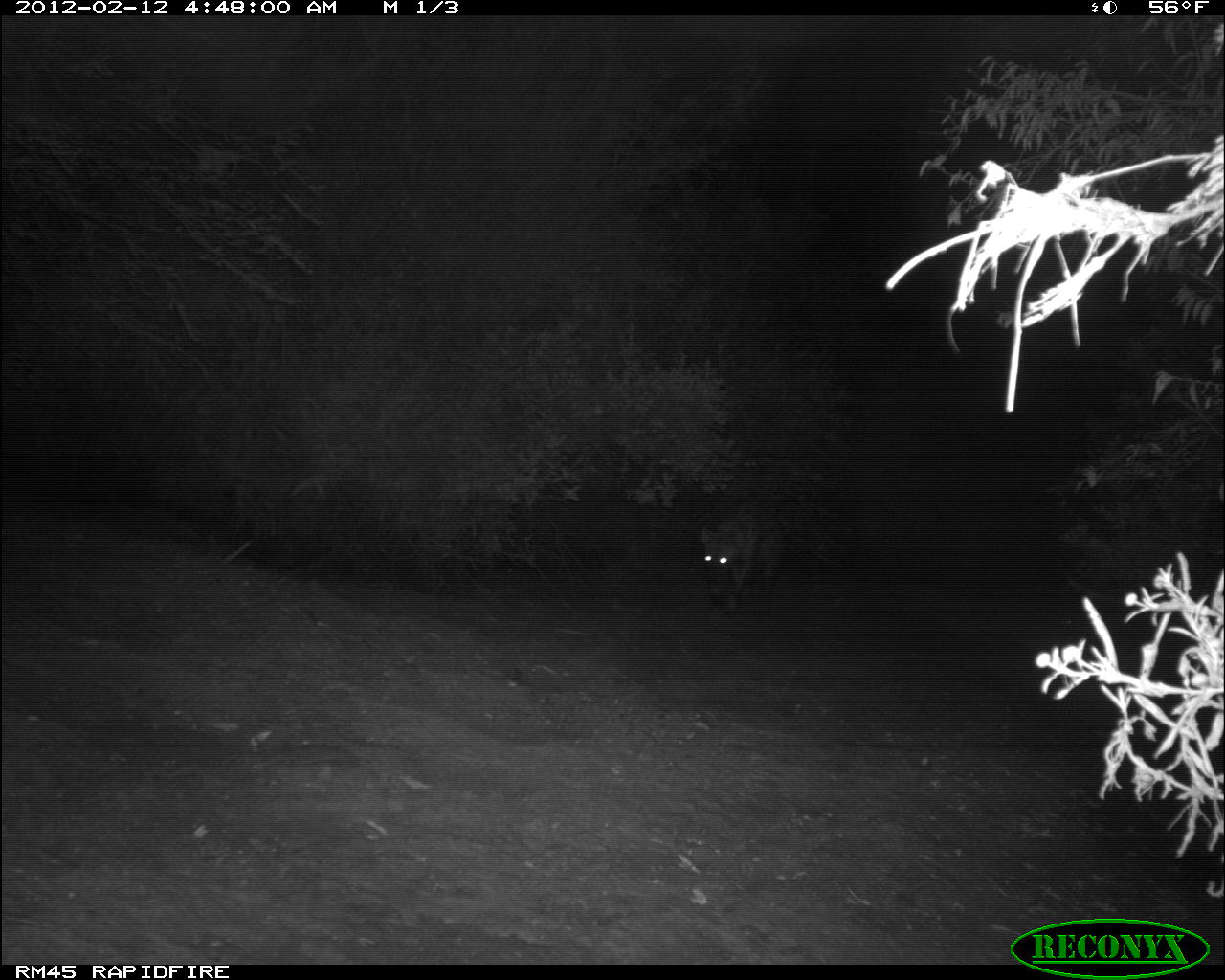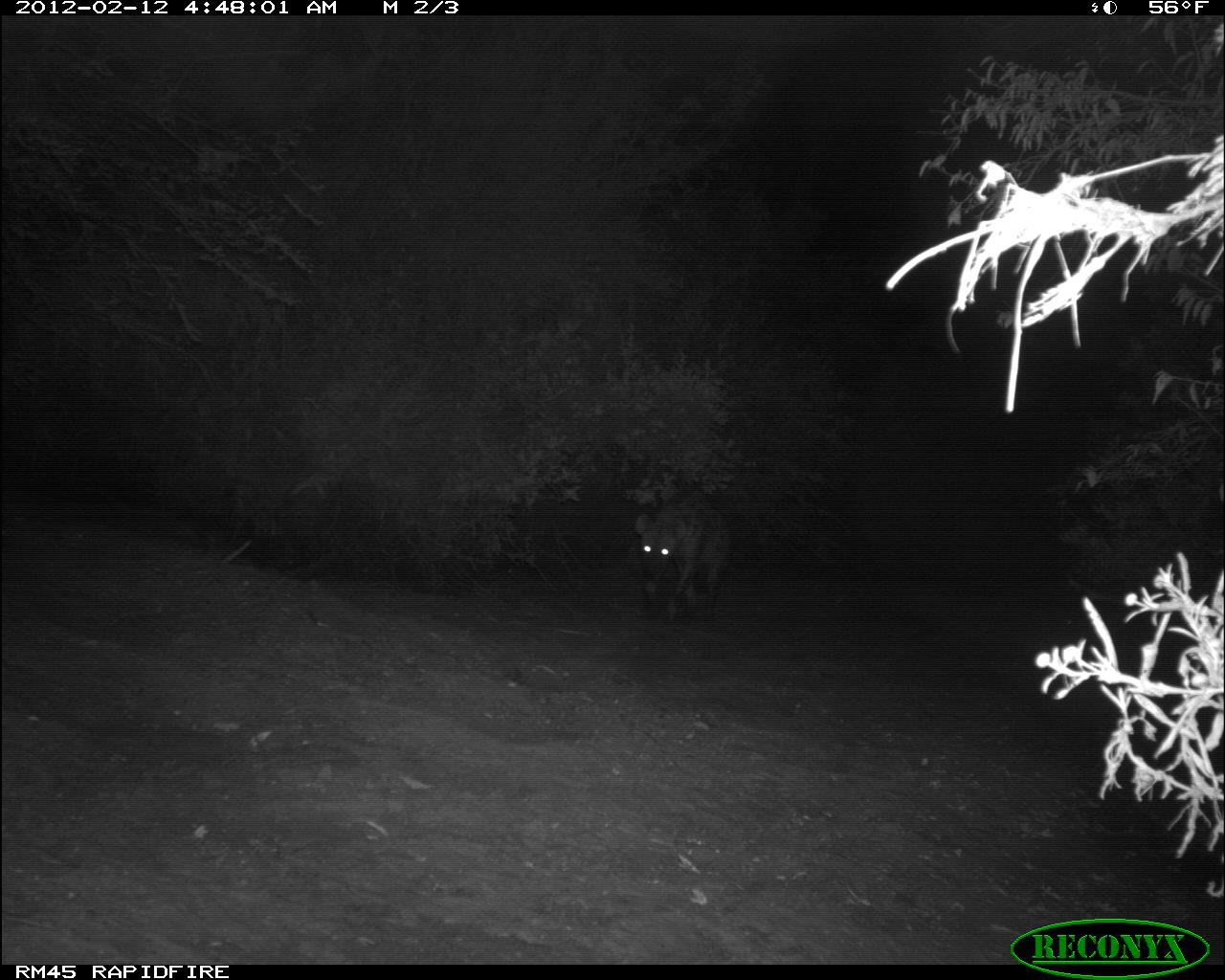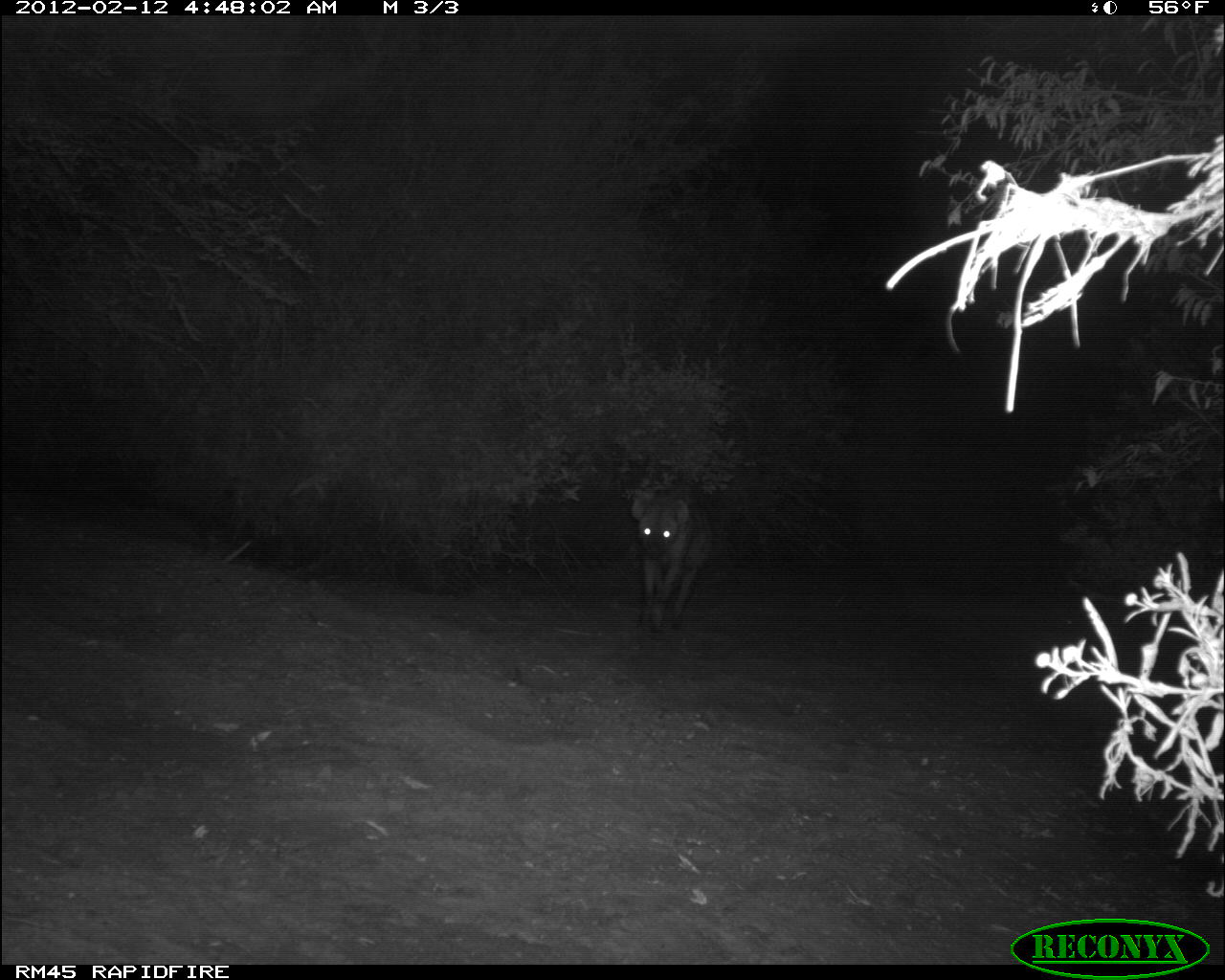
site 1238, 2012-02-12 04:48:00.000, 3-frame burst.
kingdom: Animalia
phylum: Chordata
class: Mammalia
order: Carnivora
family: Hyaenidae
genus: Crocuta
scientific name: Crocuta crocuta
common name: spotted hyena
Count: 1.